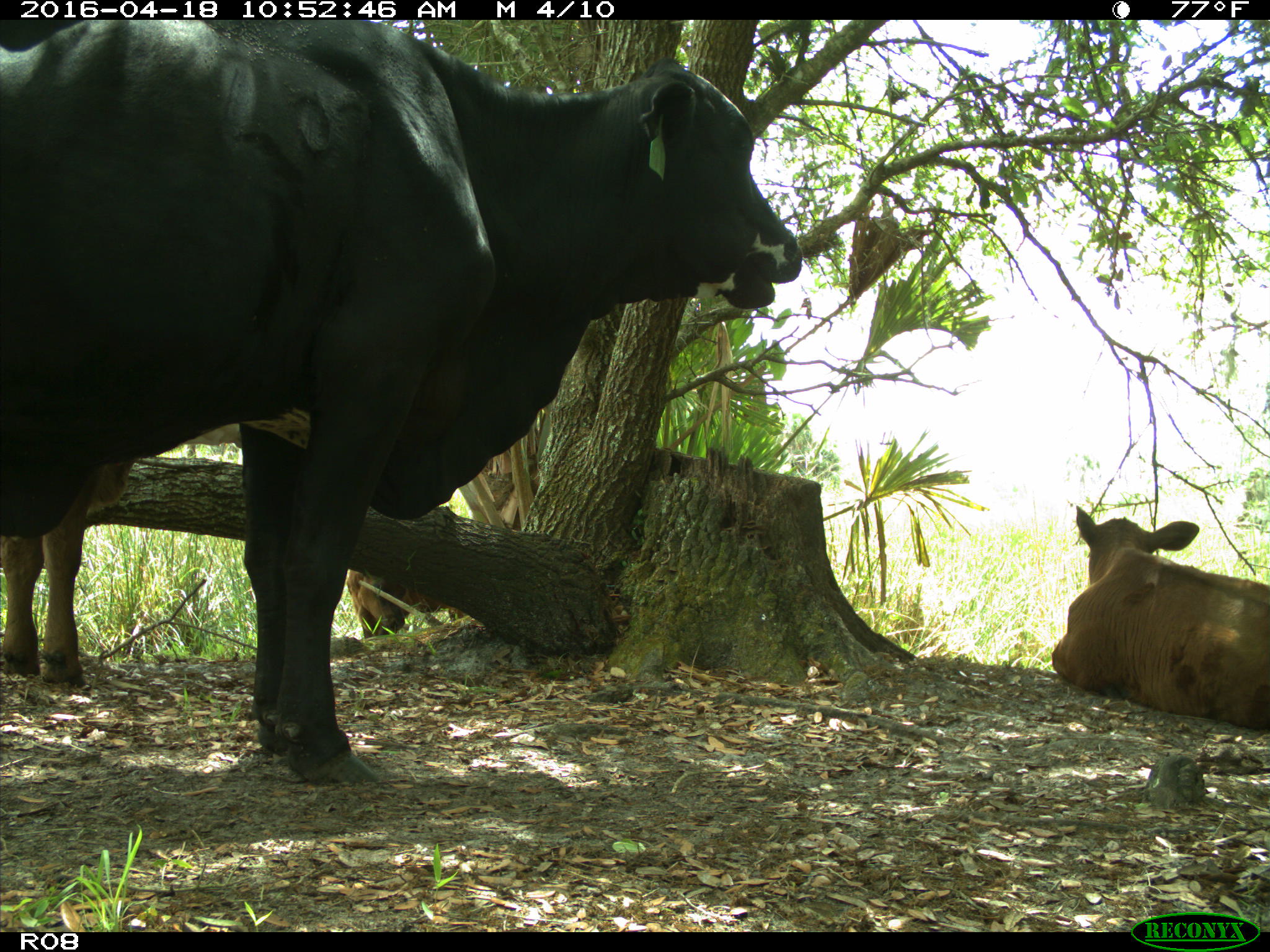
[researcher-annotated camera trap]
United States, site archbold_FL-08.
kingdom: Animalia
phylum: Chordata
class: Mammalia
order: Artiodactyla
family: Bovidae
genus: Bos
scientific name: Bos taurus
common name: domestic cow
Bos taurus (domestic cow).